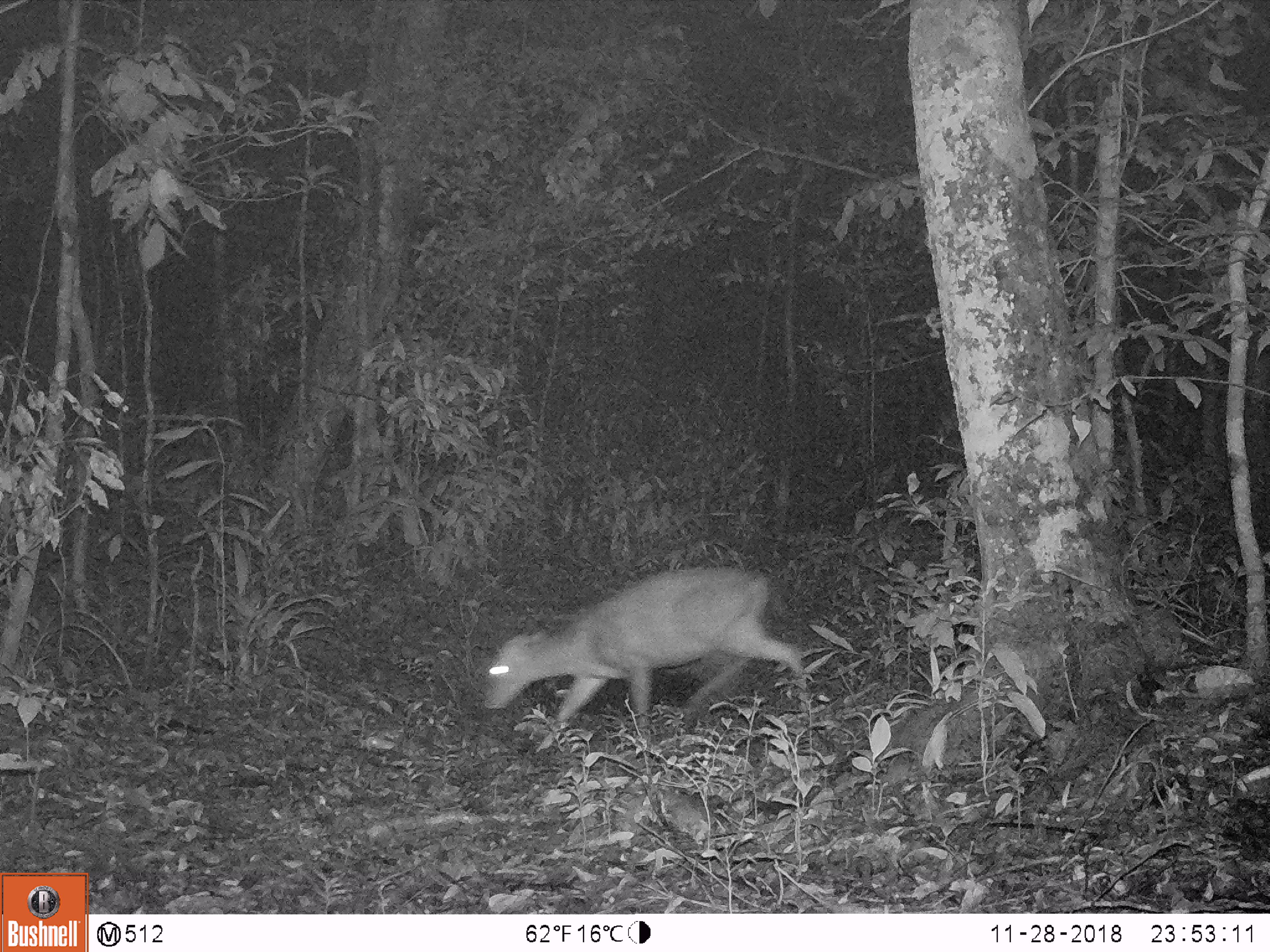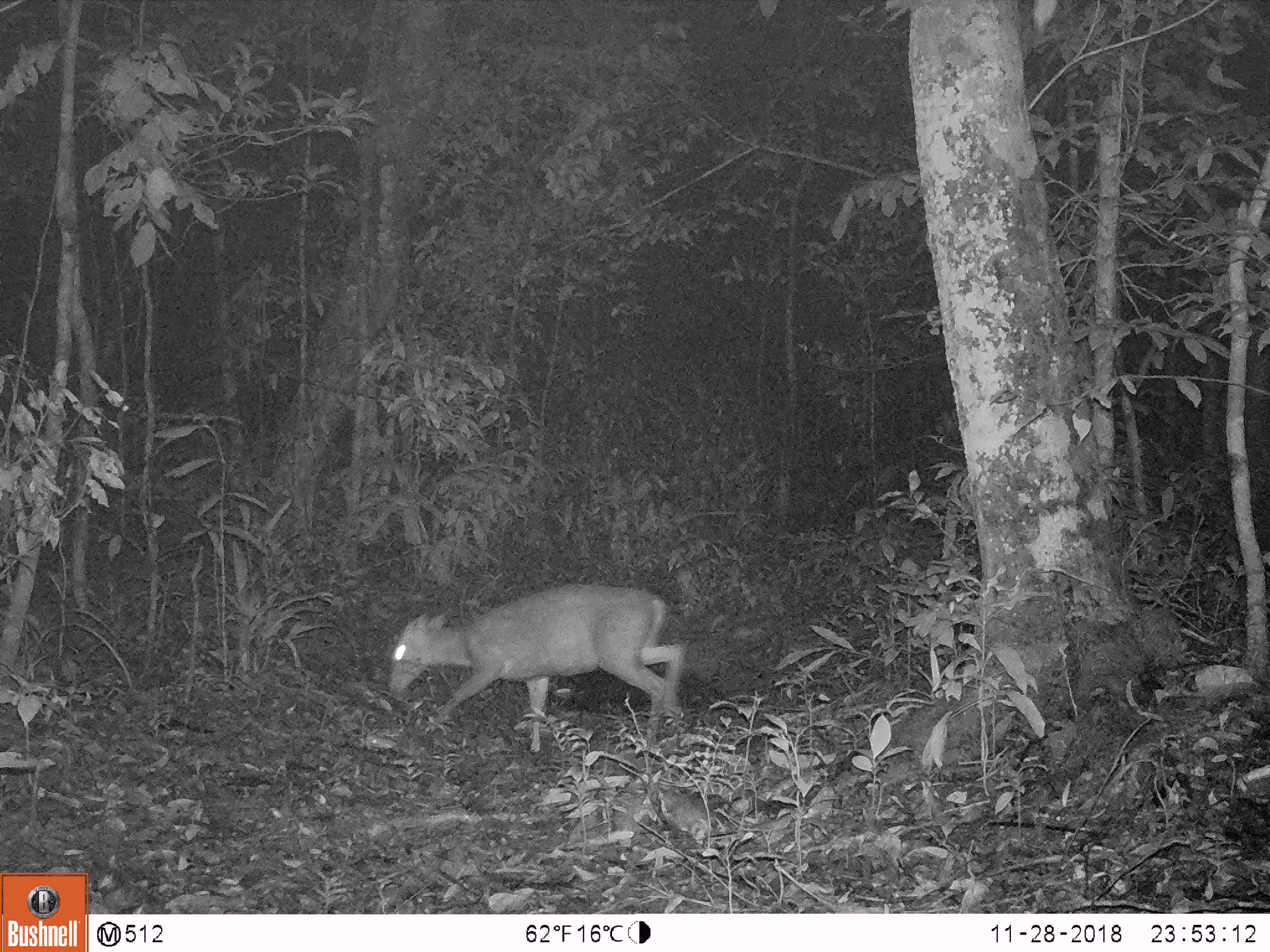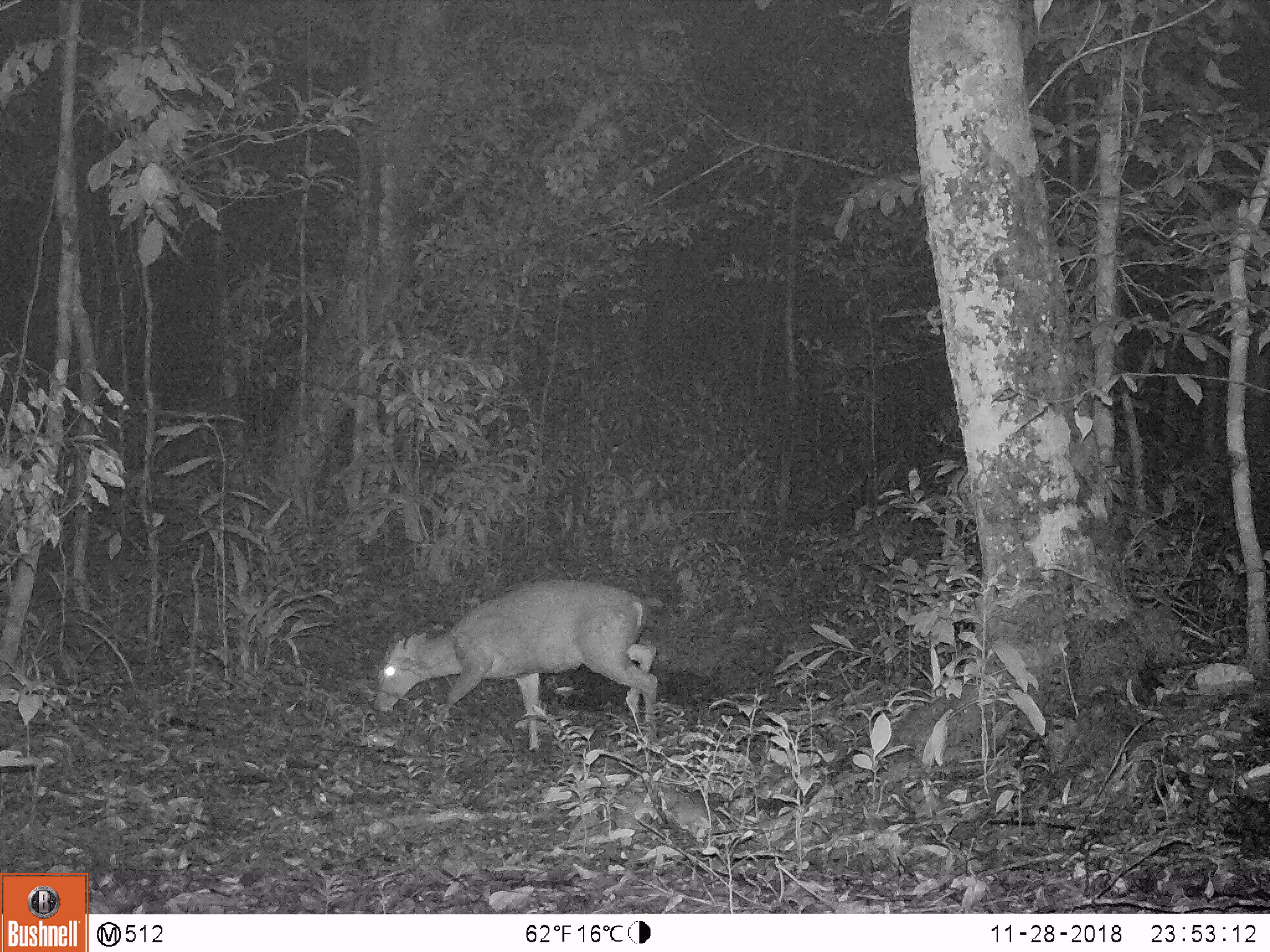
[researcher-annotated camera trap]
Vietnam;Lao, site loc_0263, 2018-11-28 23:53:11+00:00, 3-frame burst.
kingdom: Animalia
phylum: Chordata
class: Mammalia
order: Artiodactyla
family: Cervidae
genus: Muntiacus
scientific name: Muntiacus vuquangensis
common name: large-antlered muntjac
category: large antlered muntjac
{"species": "large antlered muntjac (large-antlered muntjac) (Muntiacus vuquangensis)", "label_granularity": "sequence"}